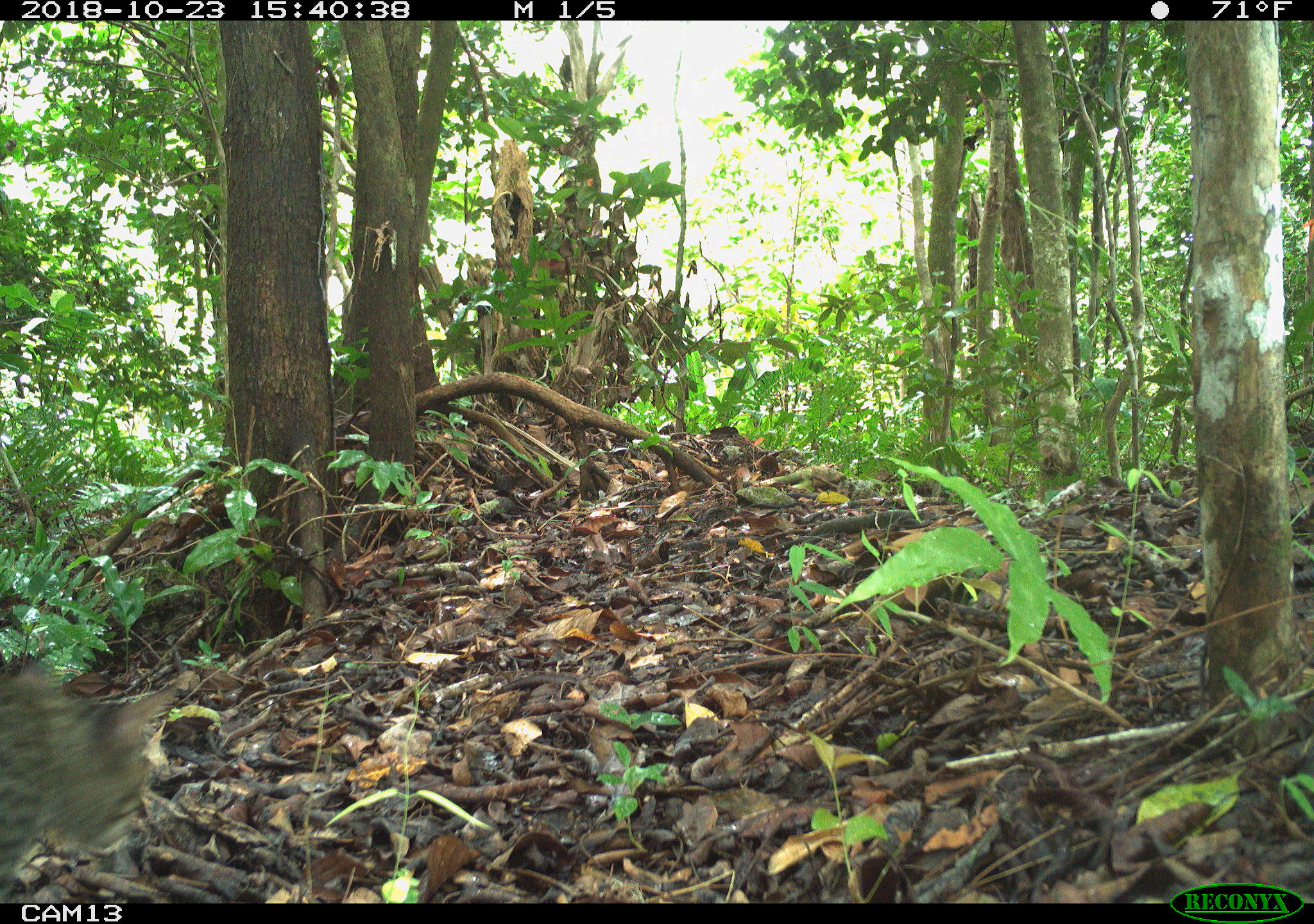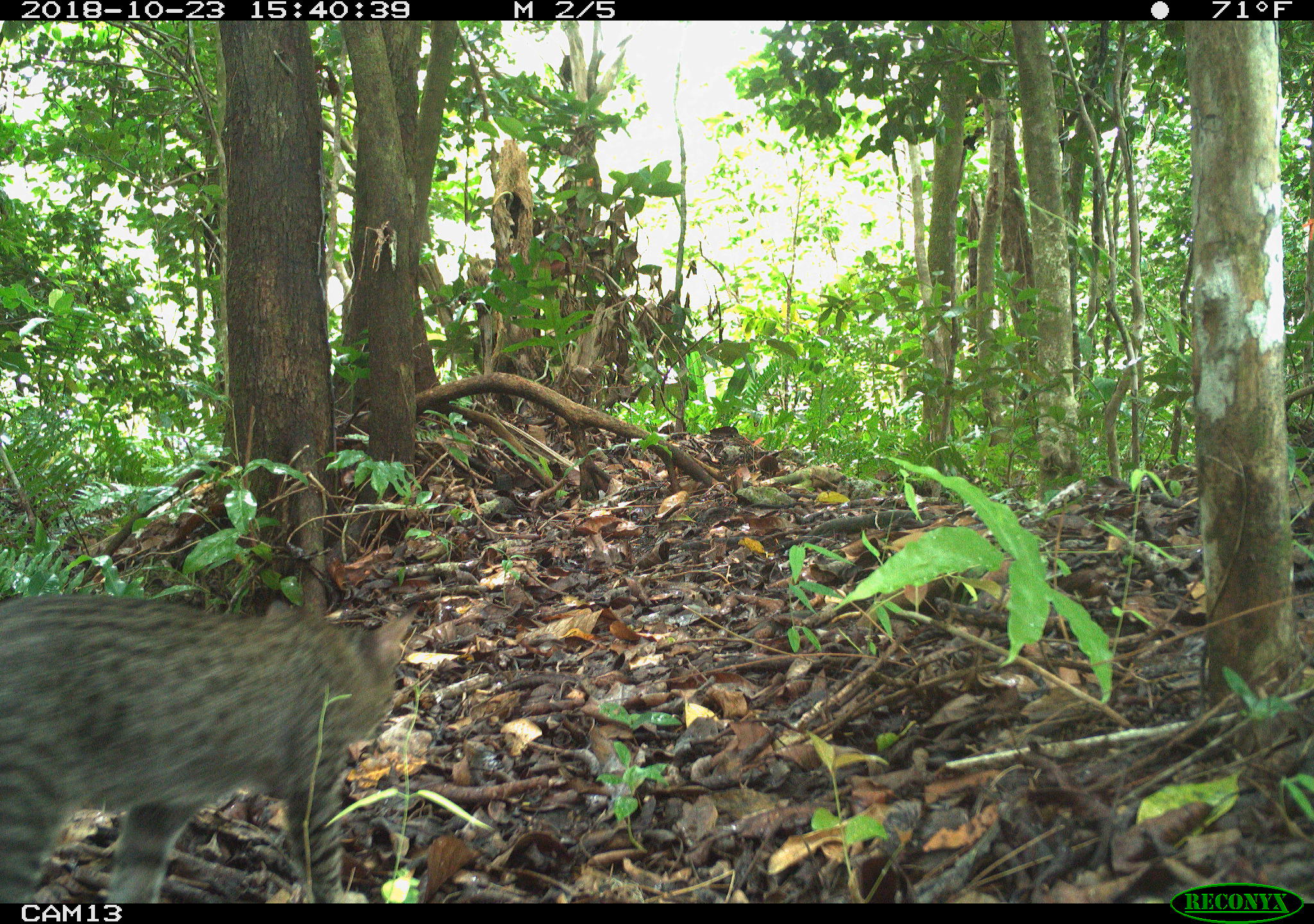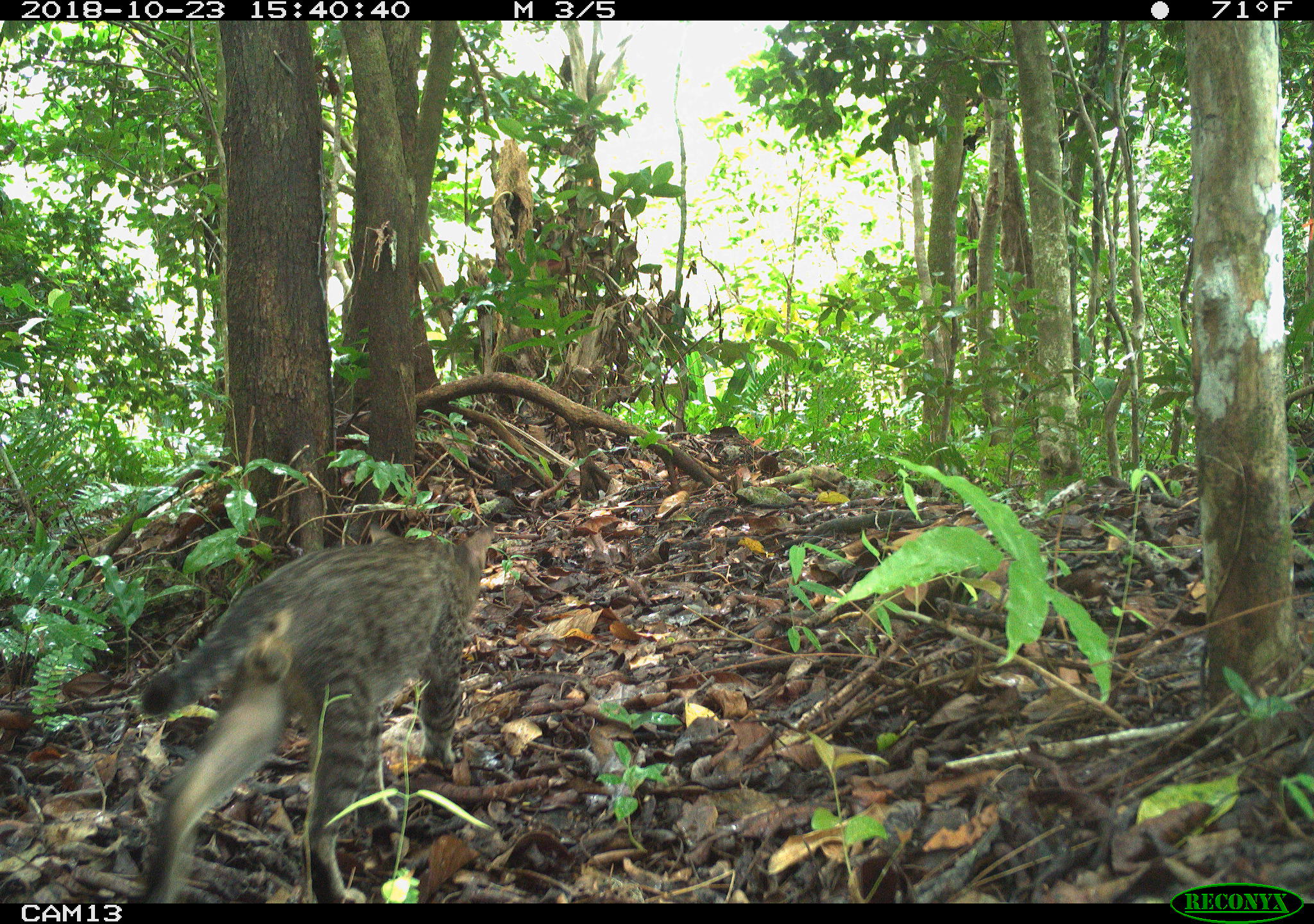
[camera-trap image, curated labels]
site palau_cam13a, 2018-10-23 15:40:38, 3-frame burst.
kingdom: Animalia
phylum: Chordata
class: Mammalia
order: Carnivora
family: Felidae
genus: Felis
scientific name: Felis catus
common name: cat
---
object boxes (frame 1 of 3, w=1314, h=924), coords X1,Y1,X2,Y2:
cat: 0,665,173,896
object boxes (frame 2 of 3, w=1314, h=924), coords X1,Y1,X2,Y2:
cat: 0,594,409,907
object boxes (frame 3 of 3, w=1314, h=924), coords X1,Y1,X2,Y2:
cat: 129,523,493,905